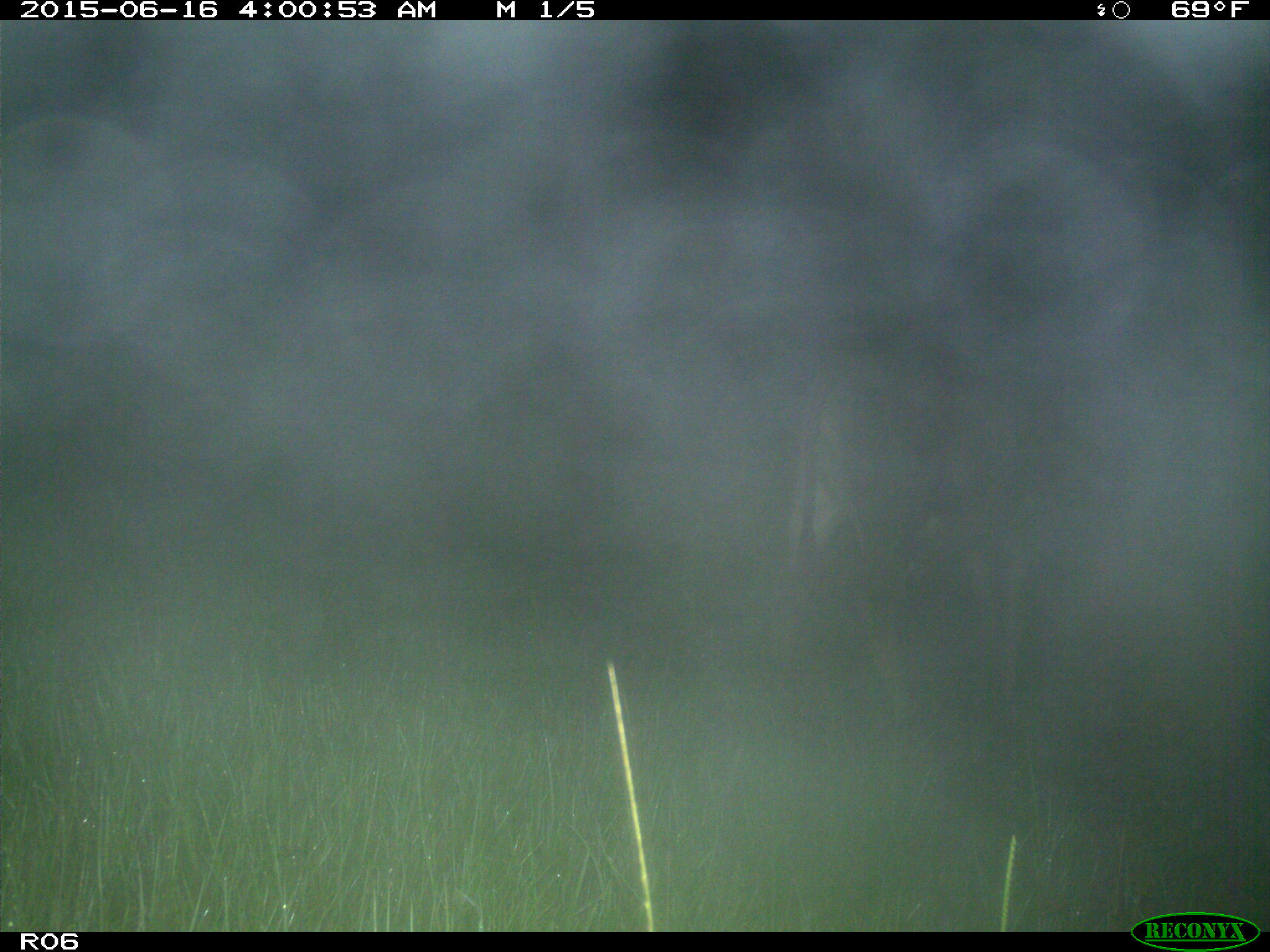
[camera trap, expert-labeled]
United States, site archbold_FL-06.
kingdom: Animalia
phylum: Chordata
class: Mammalia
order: Artiodactyla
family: Bovidae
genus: Bos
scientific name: Bos taurus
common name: domestic cow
Bos taurus (domestic cow).